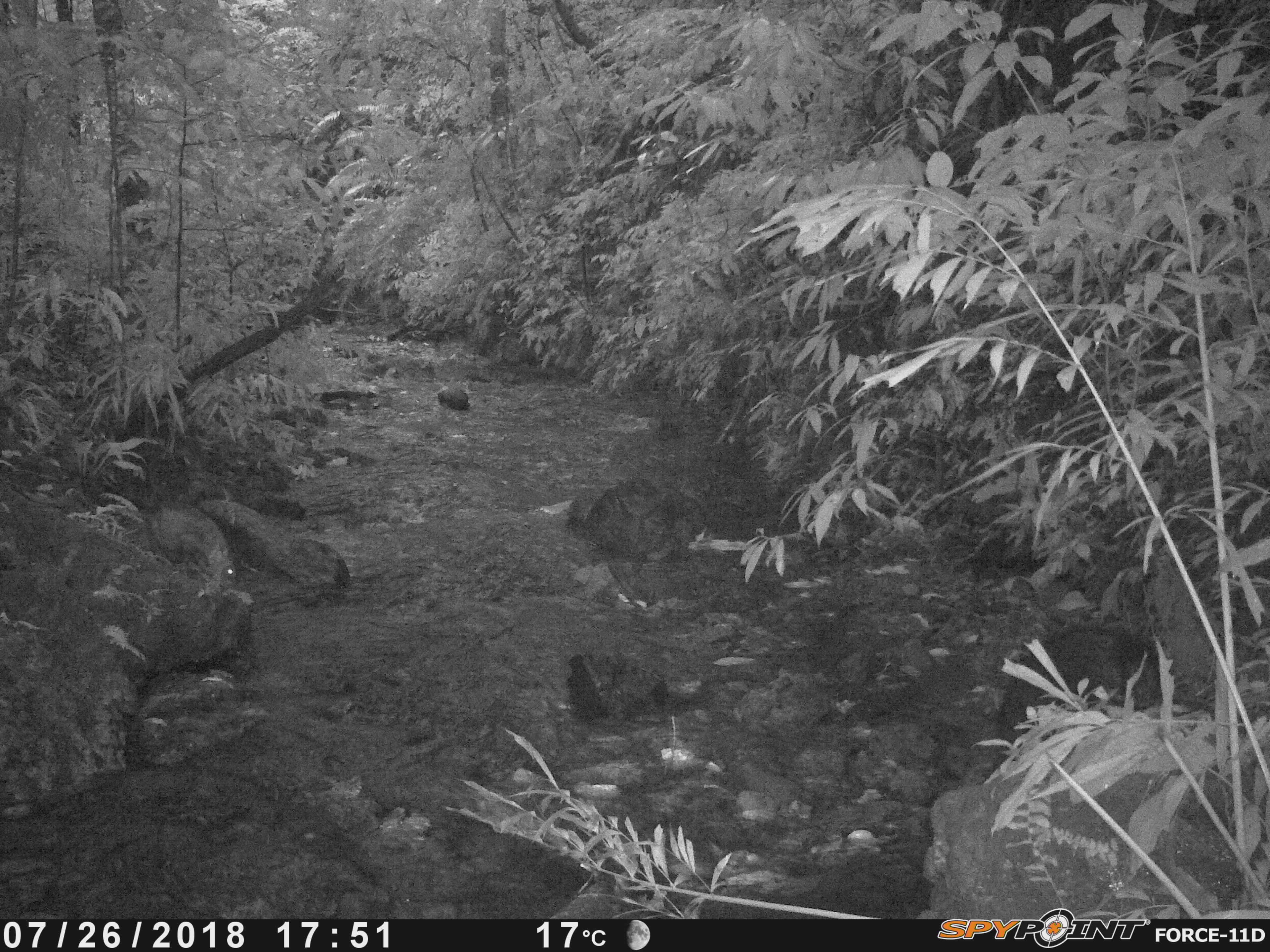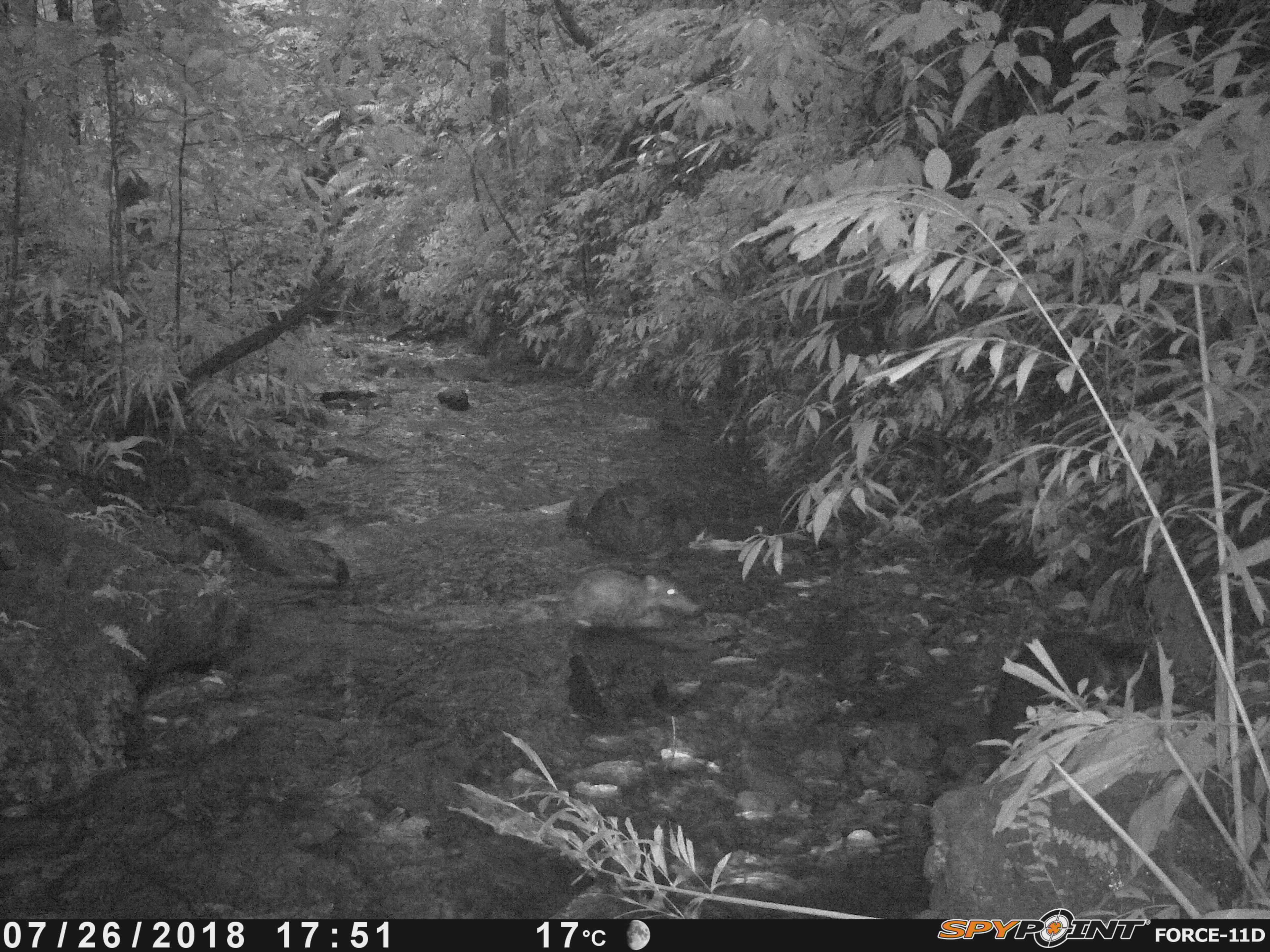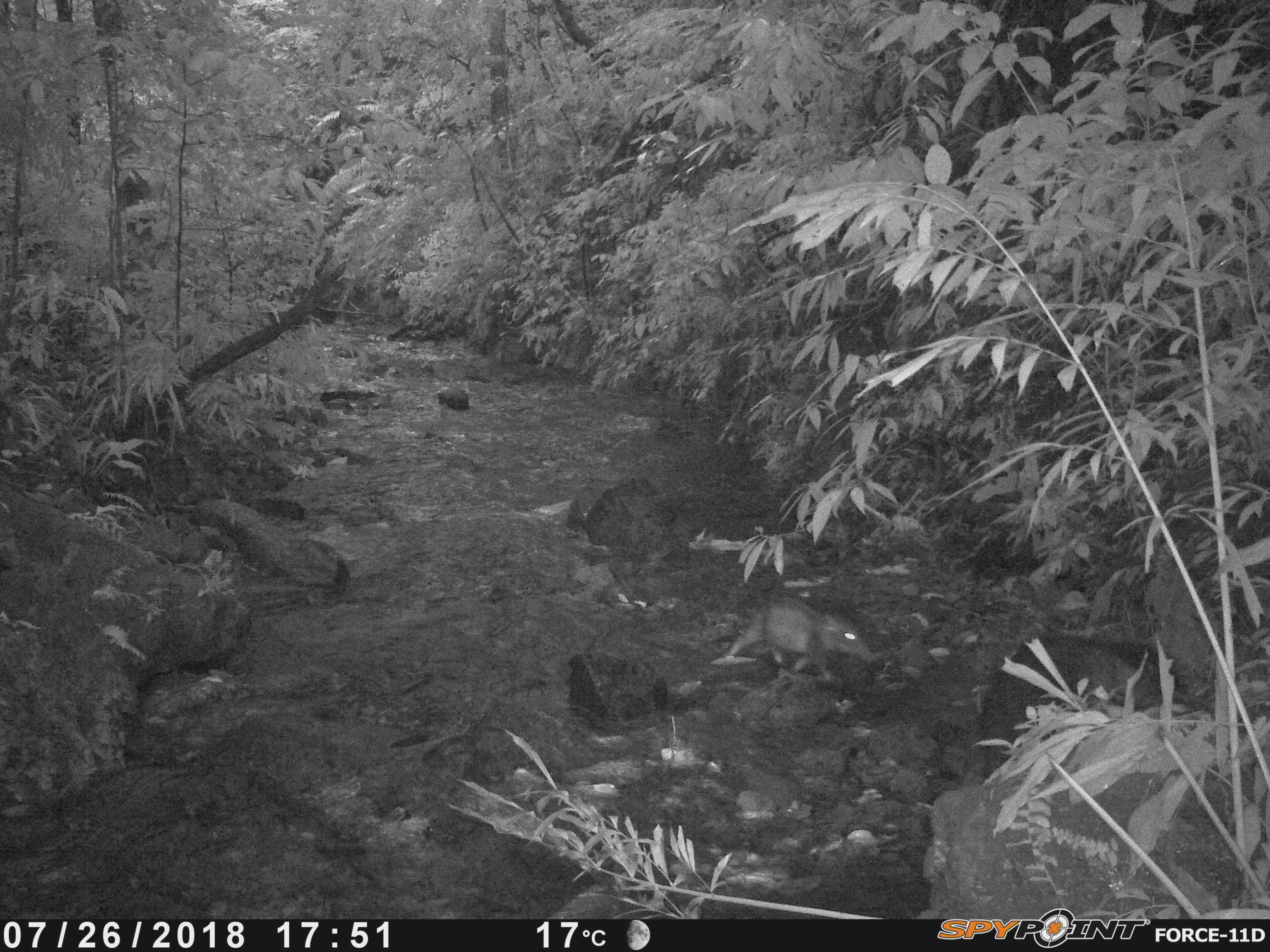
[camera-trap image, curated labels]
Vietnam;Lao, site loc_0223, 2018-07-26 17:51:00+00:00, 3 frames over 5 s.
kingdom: Animalia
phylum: Chordata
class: Mammalia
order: Artiodactyla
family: Suidae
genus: Sus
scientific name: Sus scrofa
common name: eurasian wild pig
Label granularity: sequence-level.